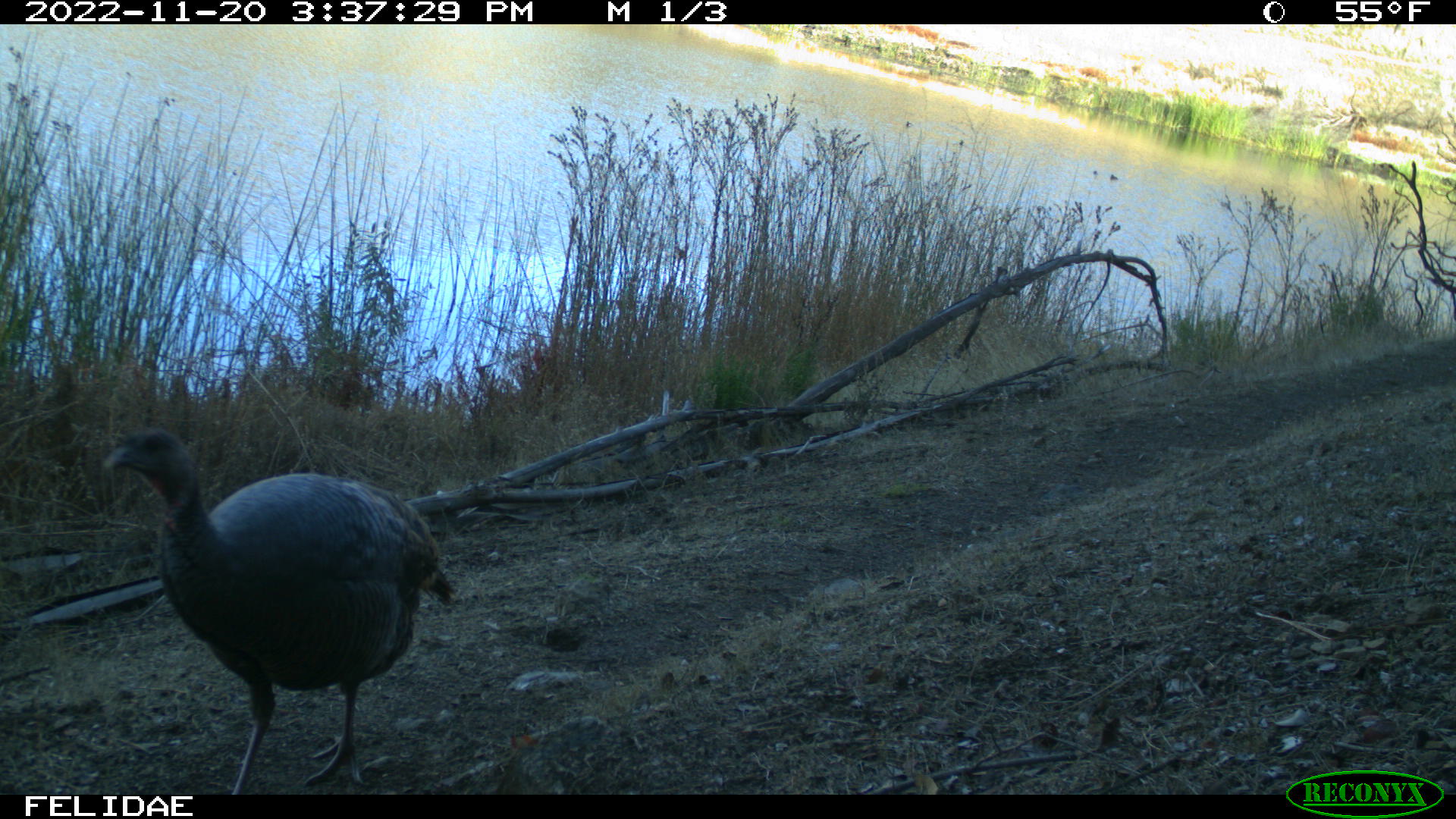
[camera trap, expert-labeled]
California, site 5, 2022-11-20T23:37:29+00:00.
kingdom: Animalia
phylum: Chordata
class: Aves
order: Galliformes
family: Phasianidae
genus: Meleagris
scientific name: Meleagris gallopavo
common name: turkey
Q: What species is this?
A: Turkey (Meleagris gallopavo).